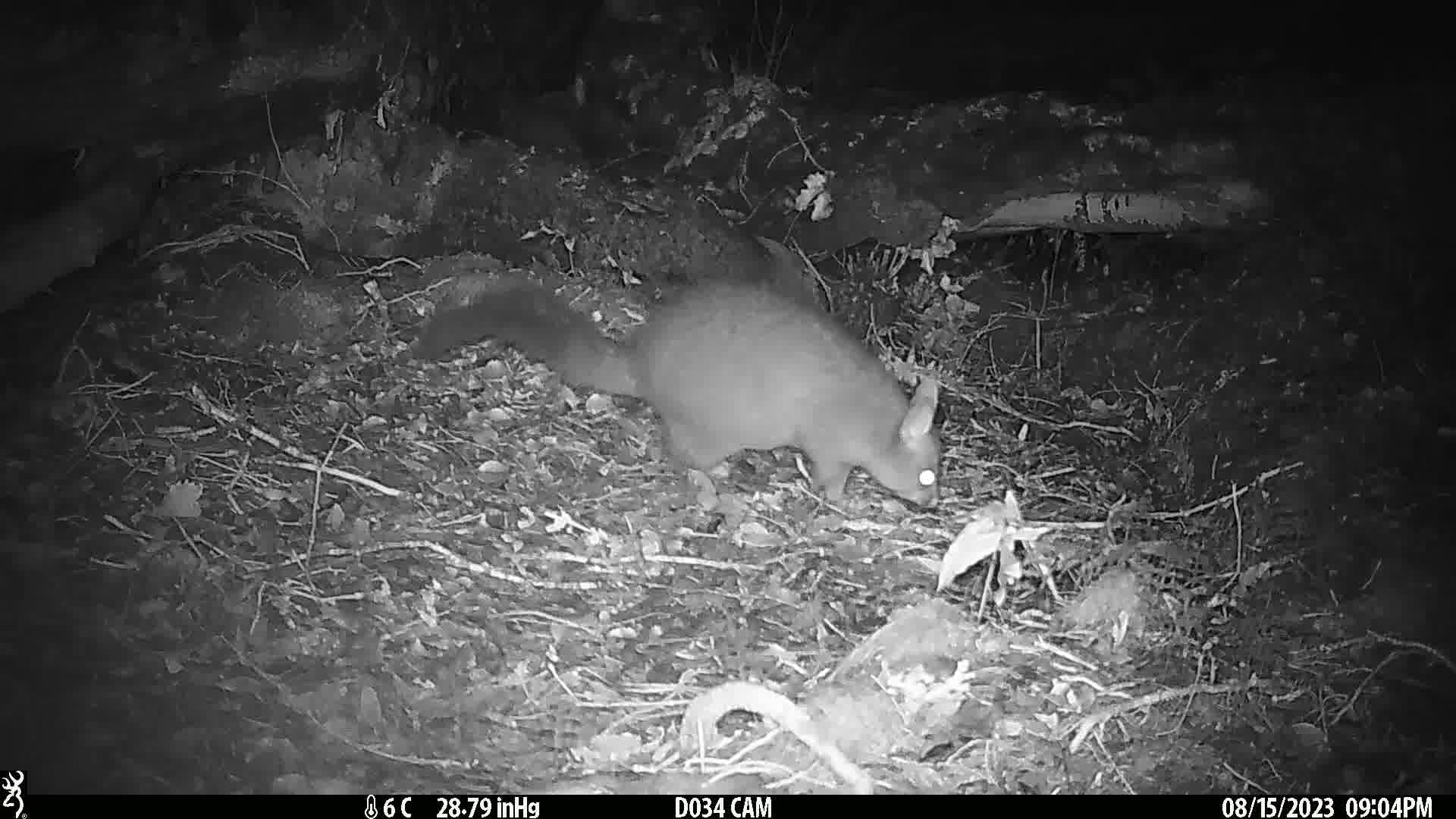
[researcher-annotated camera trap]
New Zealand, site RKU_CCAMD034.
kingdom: Animalia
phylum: Chordata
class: Mammalia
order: Diprotodontia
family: Phalangeridae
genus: Trichosurus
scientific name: Trichosurus vulpecula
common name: common brushtail possum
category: possum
Possum (common brushtail possum) (Trichosurus vulpecula).